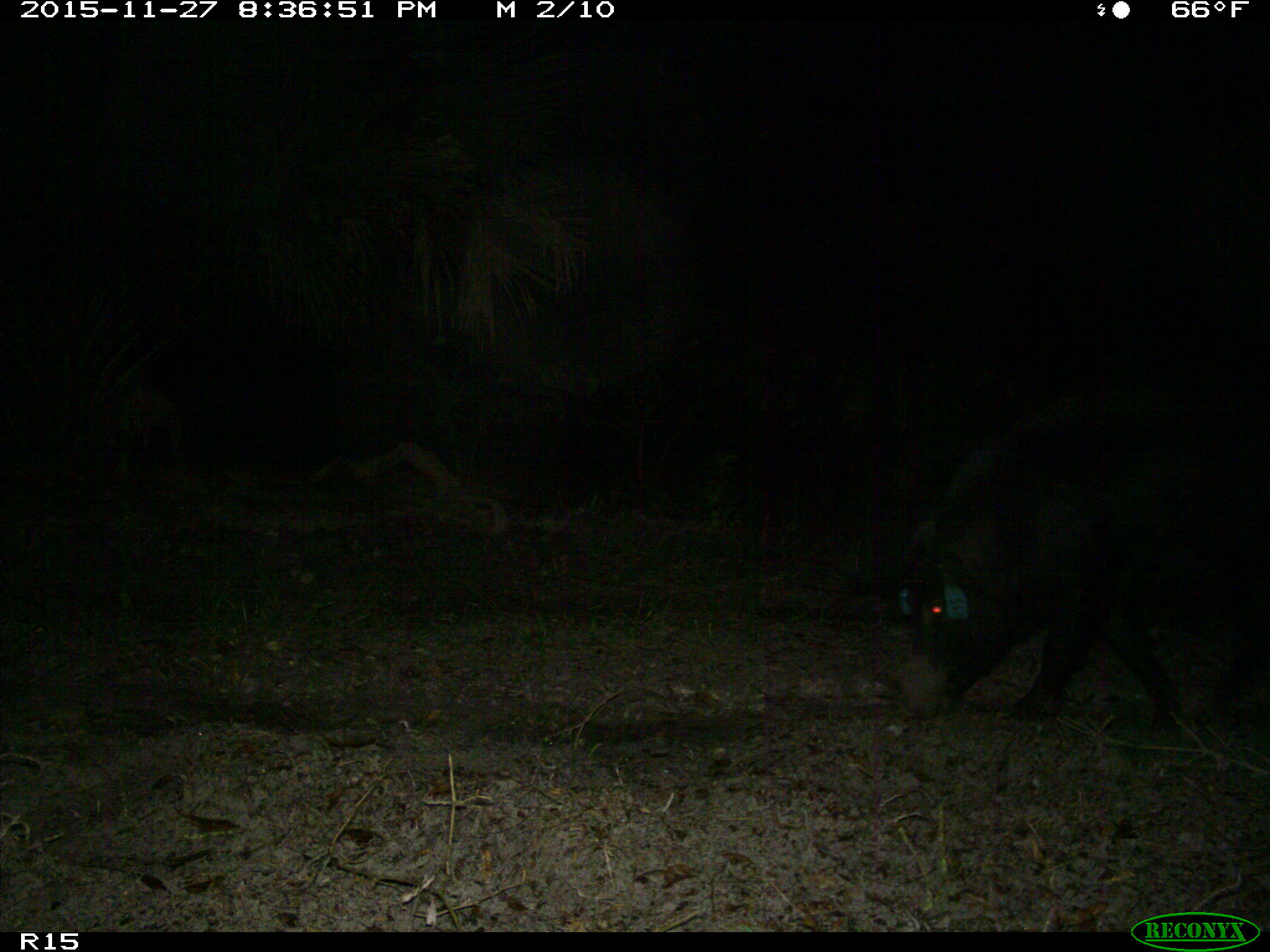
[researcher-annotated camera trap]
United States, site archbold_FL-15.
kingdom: Animalia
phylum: Chordata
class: Mammalia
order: Artiodactyla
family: Suidae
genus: Sus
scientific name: Sus scrofa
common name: wild boar